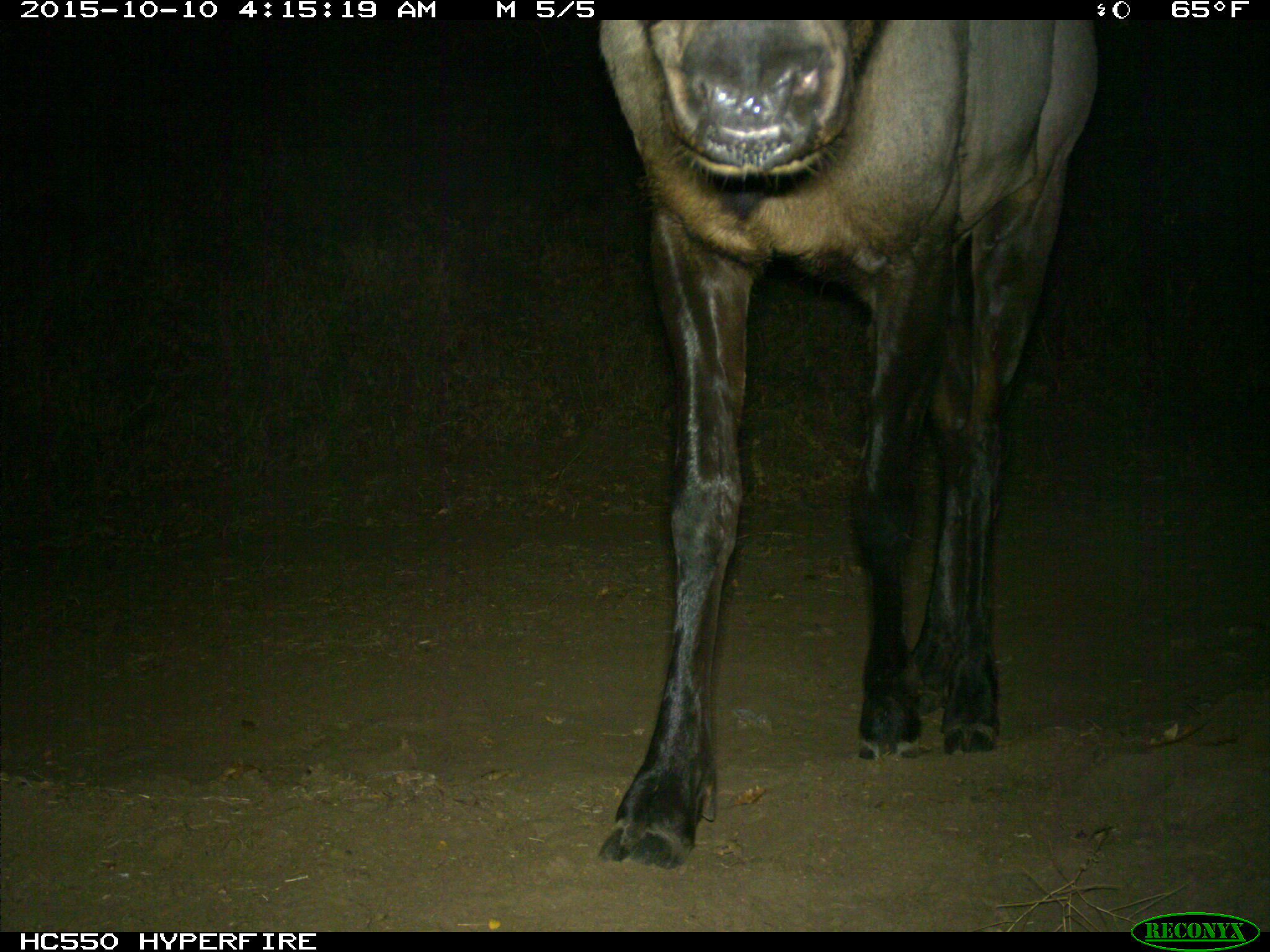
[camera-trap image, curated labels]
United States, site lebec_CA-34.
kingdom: Animalia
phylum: Chordata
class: Mammalia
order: Artiodactyla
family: Cervidae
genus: Cervus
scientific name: Cervus canadensis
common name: elk